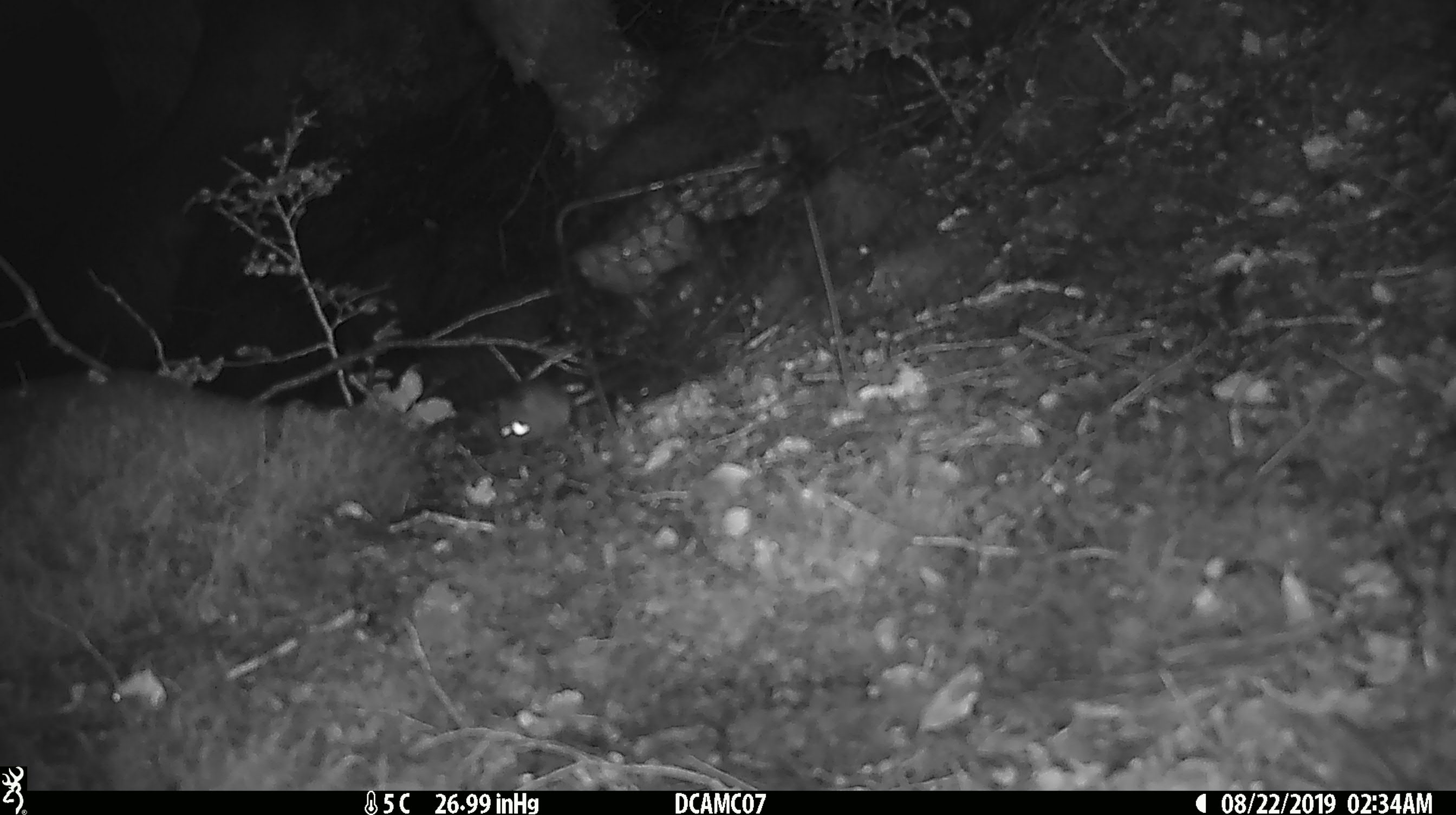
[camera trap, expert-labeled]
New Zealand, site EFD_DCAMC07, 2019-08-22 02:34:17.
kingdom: Animalia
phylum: Chordata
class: Mammalia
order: Rodentia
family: Muridae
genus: Mus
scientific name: Mus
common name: mouse